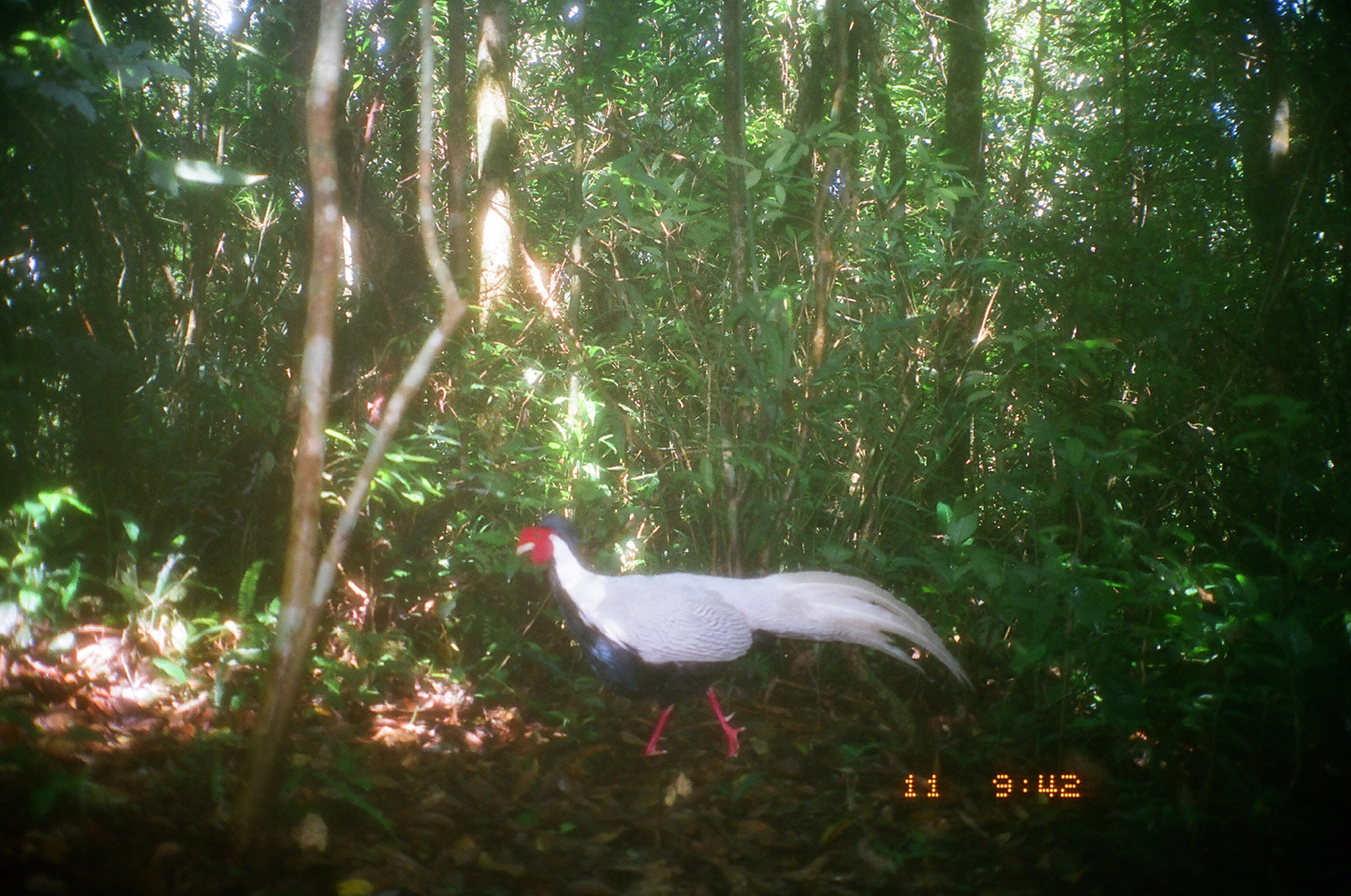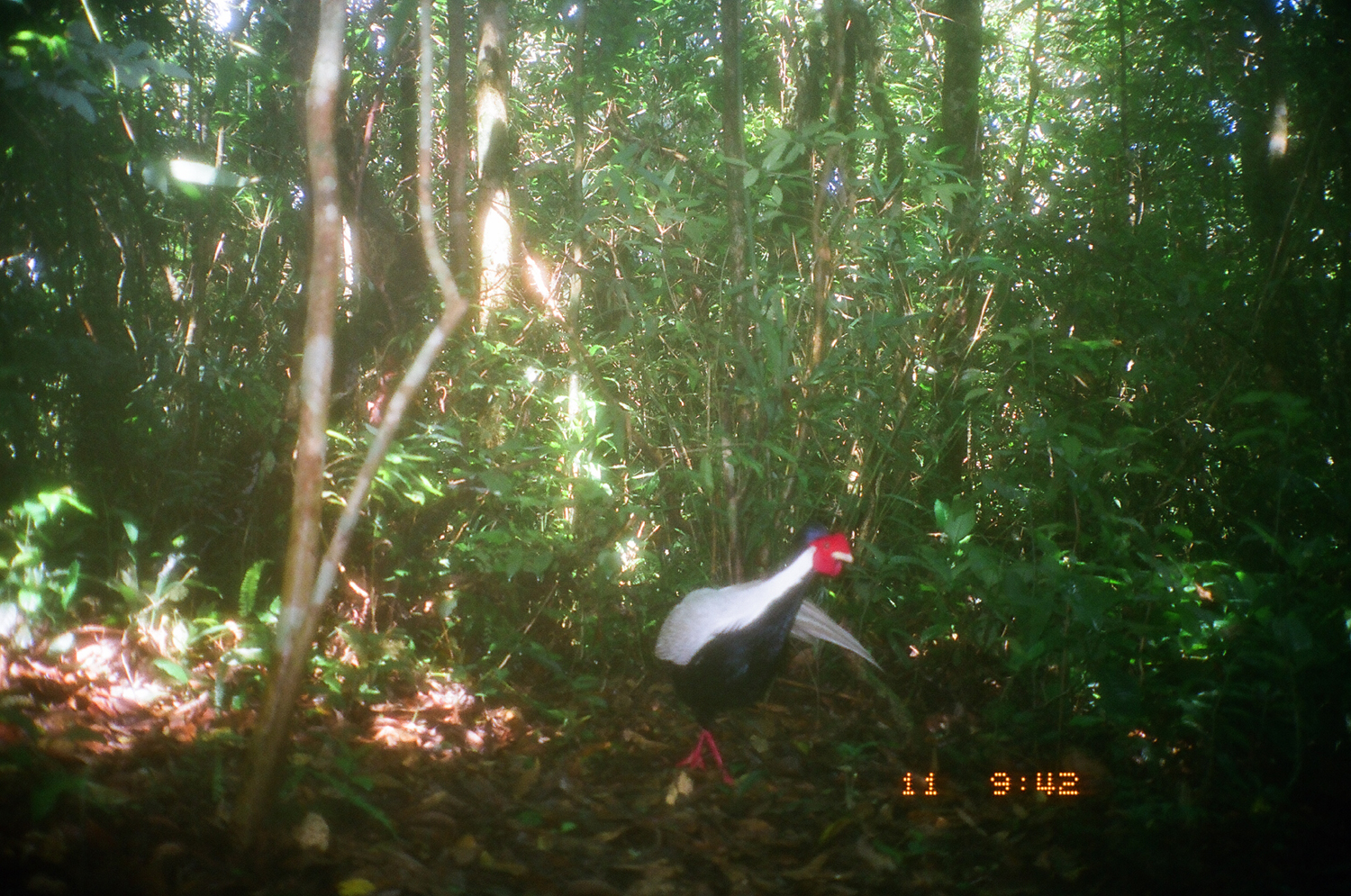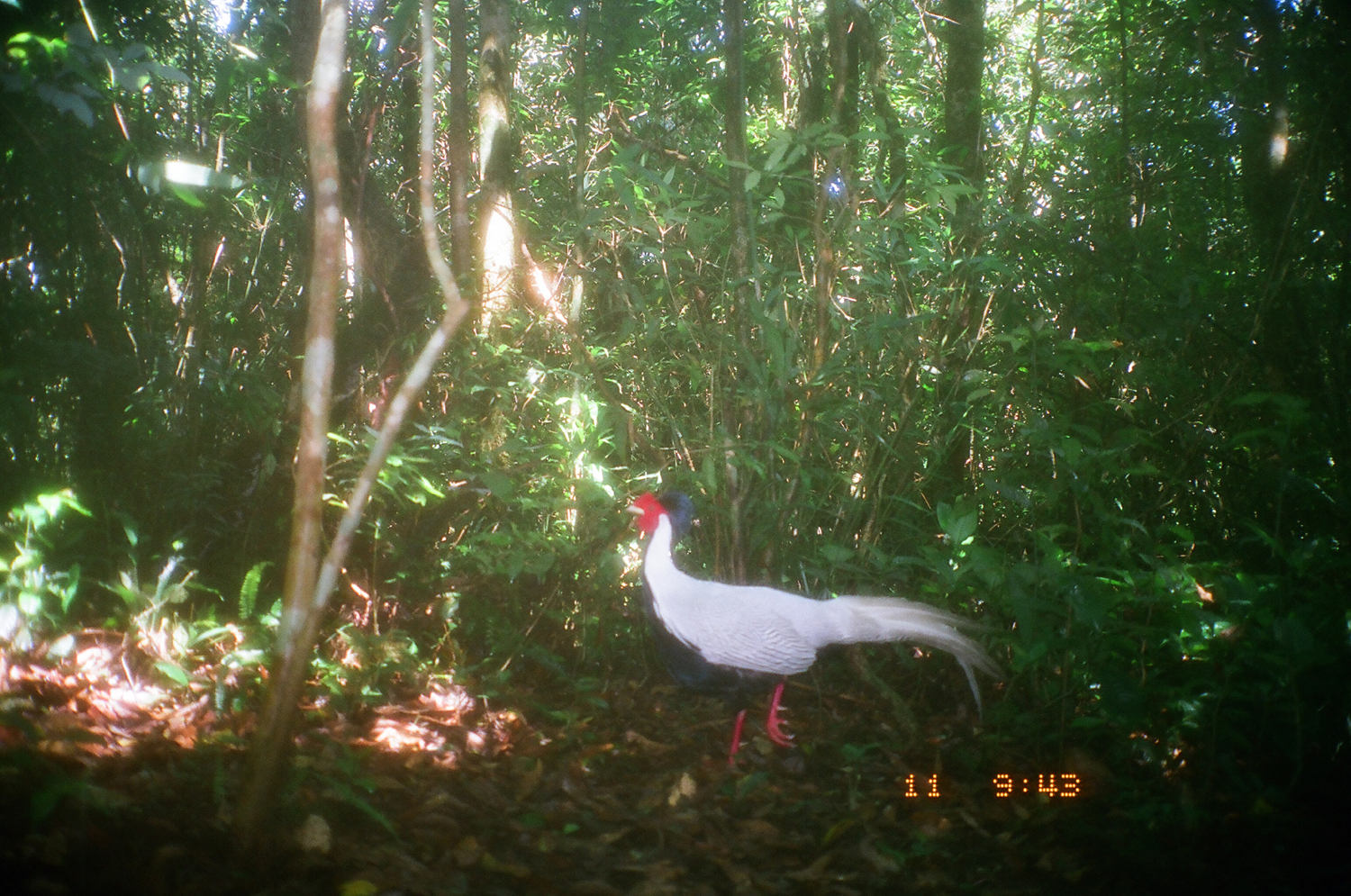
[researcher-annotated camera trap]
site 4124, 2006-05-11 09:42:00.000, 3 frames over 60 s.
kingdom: Animalia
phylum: Chordata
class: Aves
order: Galliformes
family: Phasianidae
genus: Lophura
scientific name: Lophura nycthemera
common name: silver pheasant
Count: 1.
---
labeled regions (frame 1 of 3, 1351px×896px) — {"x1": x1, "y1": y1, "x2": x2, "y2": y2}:
lophura nycthemera: {"x1": 516, "y1": 513, "x2": 977, "y2": 758}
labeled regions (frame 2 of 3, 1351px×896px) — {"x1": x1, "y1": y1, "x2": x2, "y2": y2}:
lophura nycthemera: {"x1": 654, "y1": 523, "x2": 886, "y2": 787}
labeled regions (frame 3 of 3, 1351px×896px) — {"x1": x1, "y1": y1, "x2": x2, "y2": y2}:
lophura nycthemera: {"x1": 623, "y1": 492, "x2": 1006, "y2": 767}